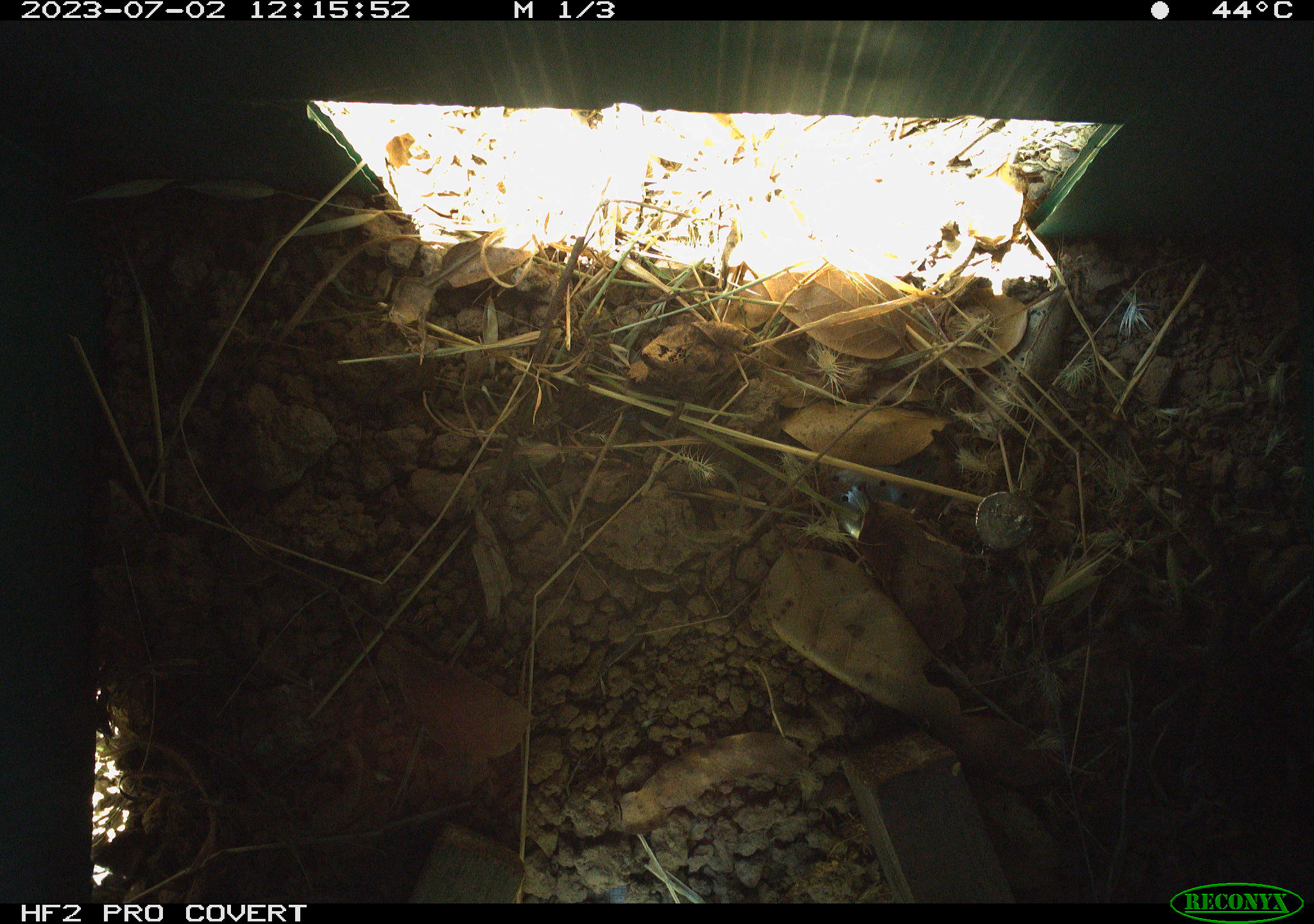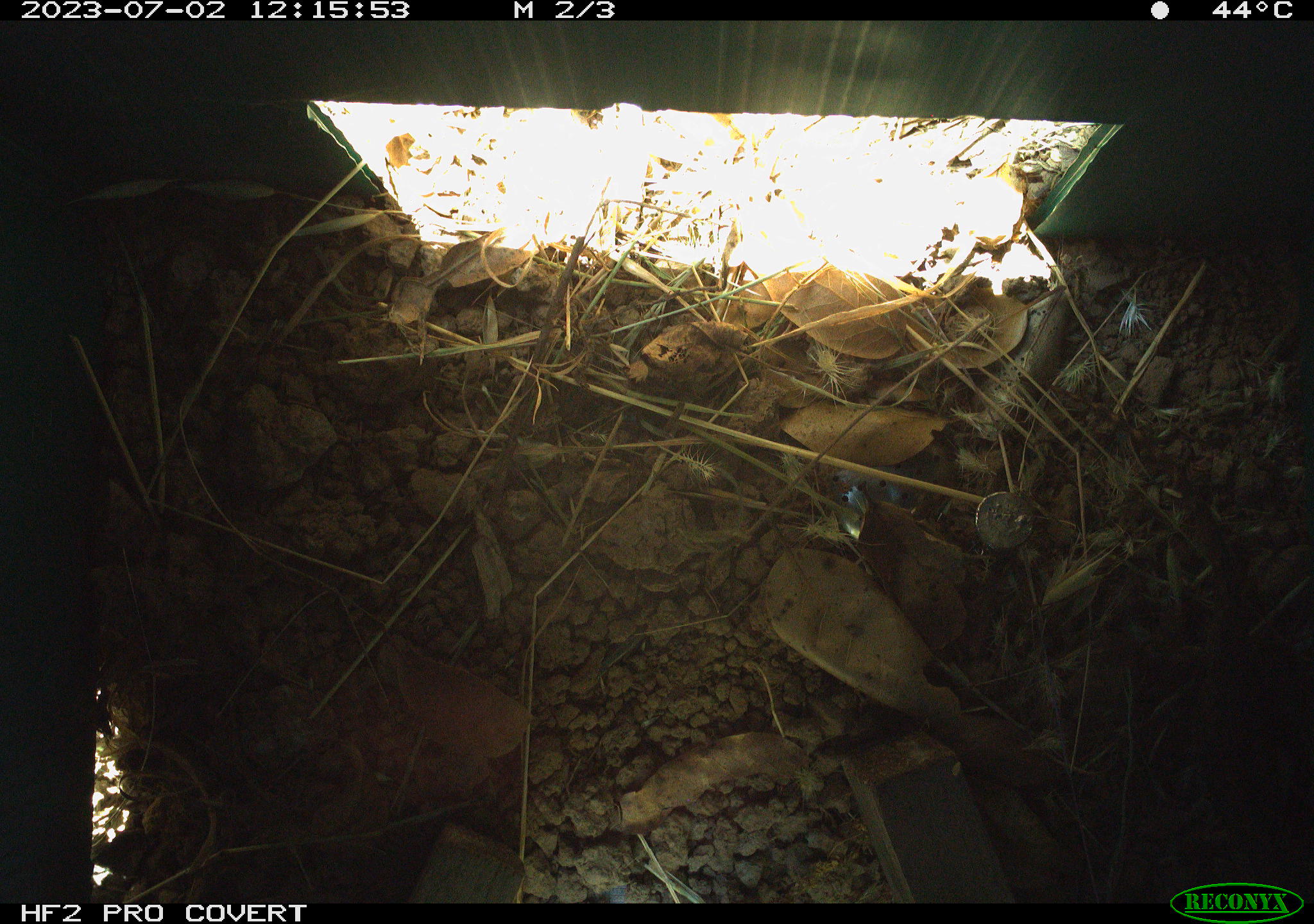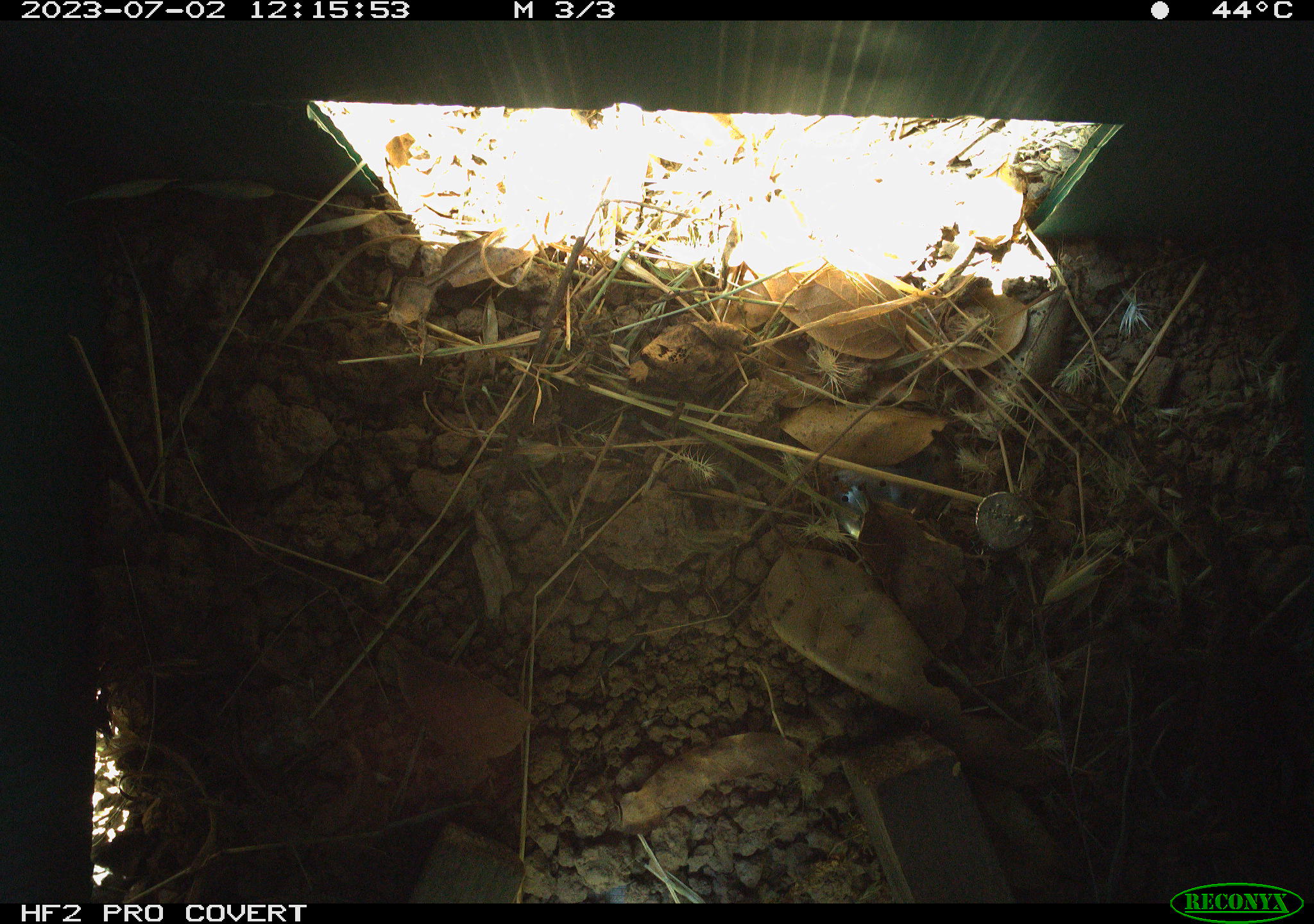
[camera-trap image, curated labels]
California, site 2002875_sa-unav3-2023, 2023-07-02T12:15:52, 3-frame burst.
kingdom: Animalia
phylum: Chordata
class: Reptilia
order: Squamata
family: Phrynosomatidae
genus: Sceloporus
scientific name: Sceloporus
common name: spiny lizards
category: sceloporus species